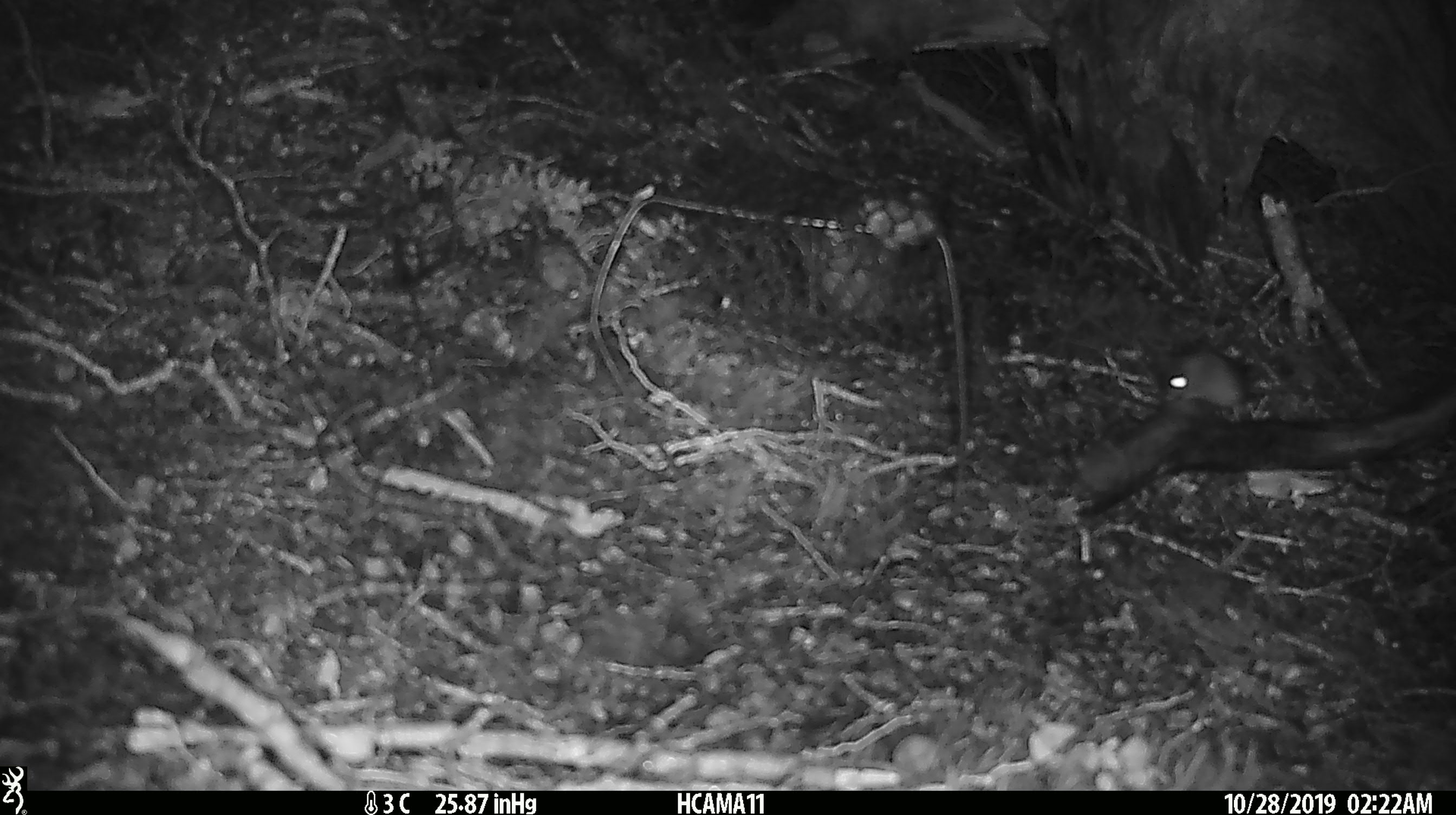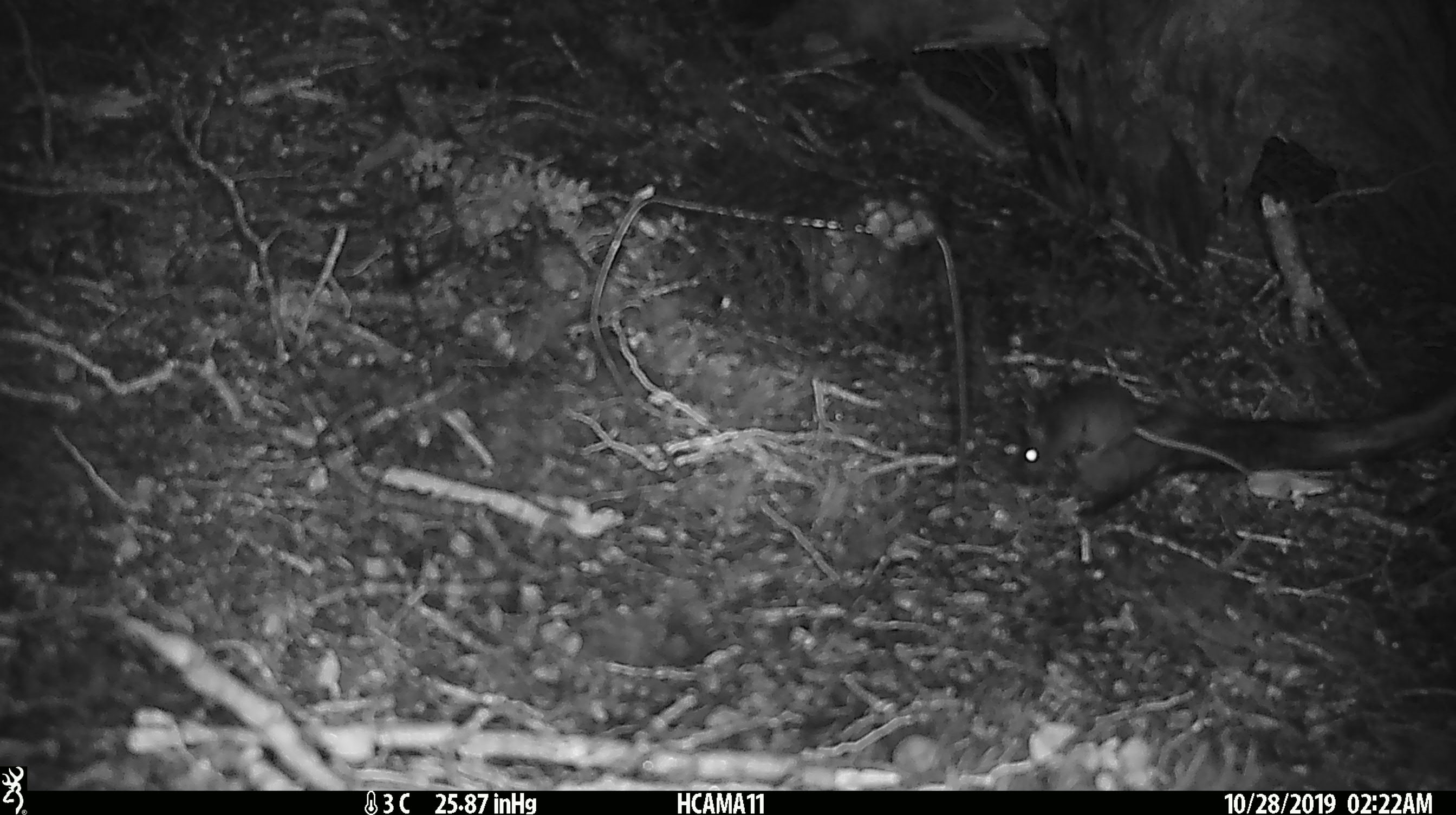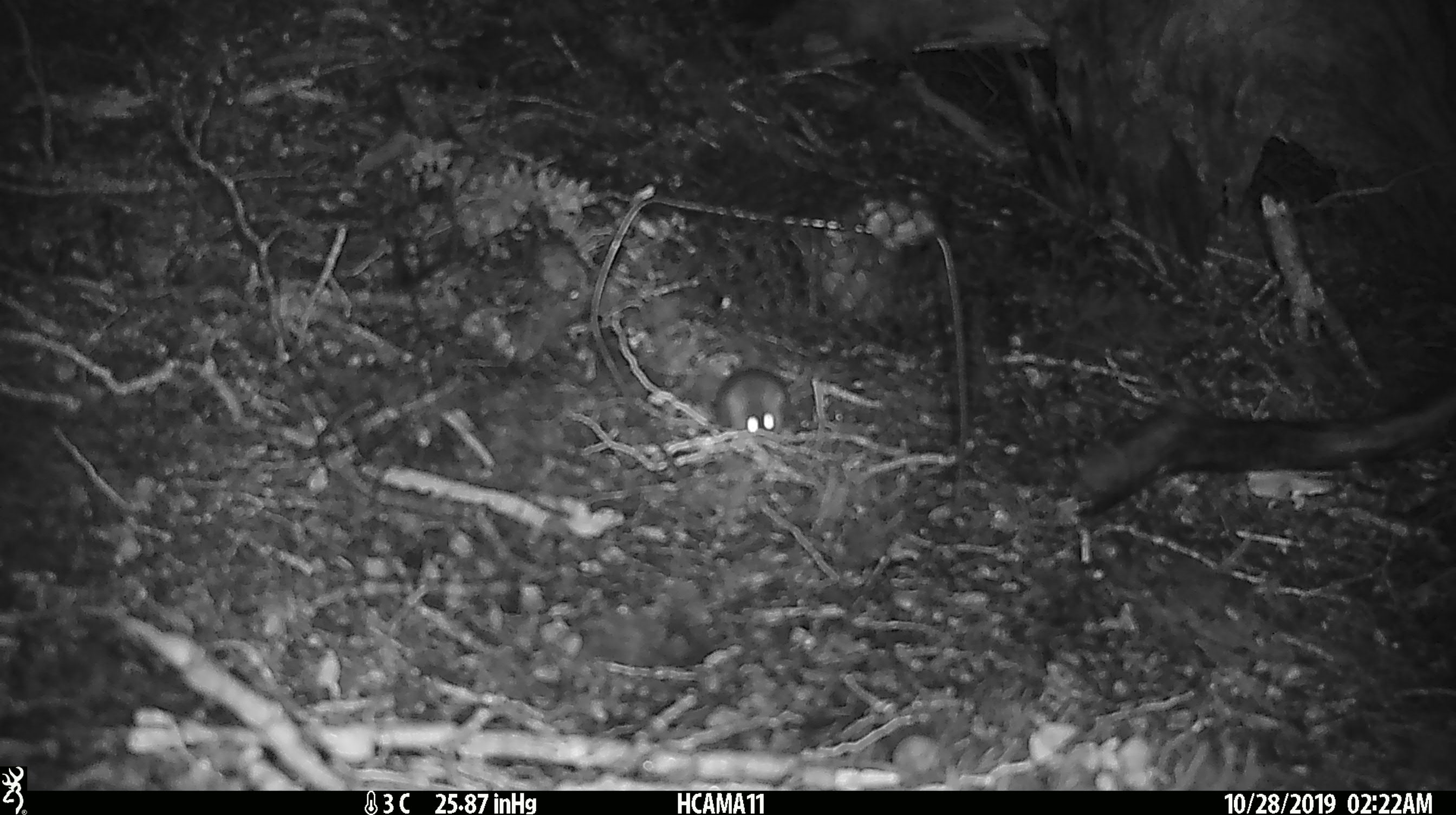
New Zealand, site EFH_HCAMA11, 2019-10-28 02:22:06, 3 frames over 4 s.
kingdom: Animalia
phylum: Chordata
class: Mammalia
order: Rodentia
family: Muridae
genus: Mus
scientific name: Mus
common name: mouse